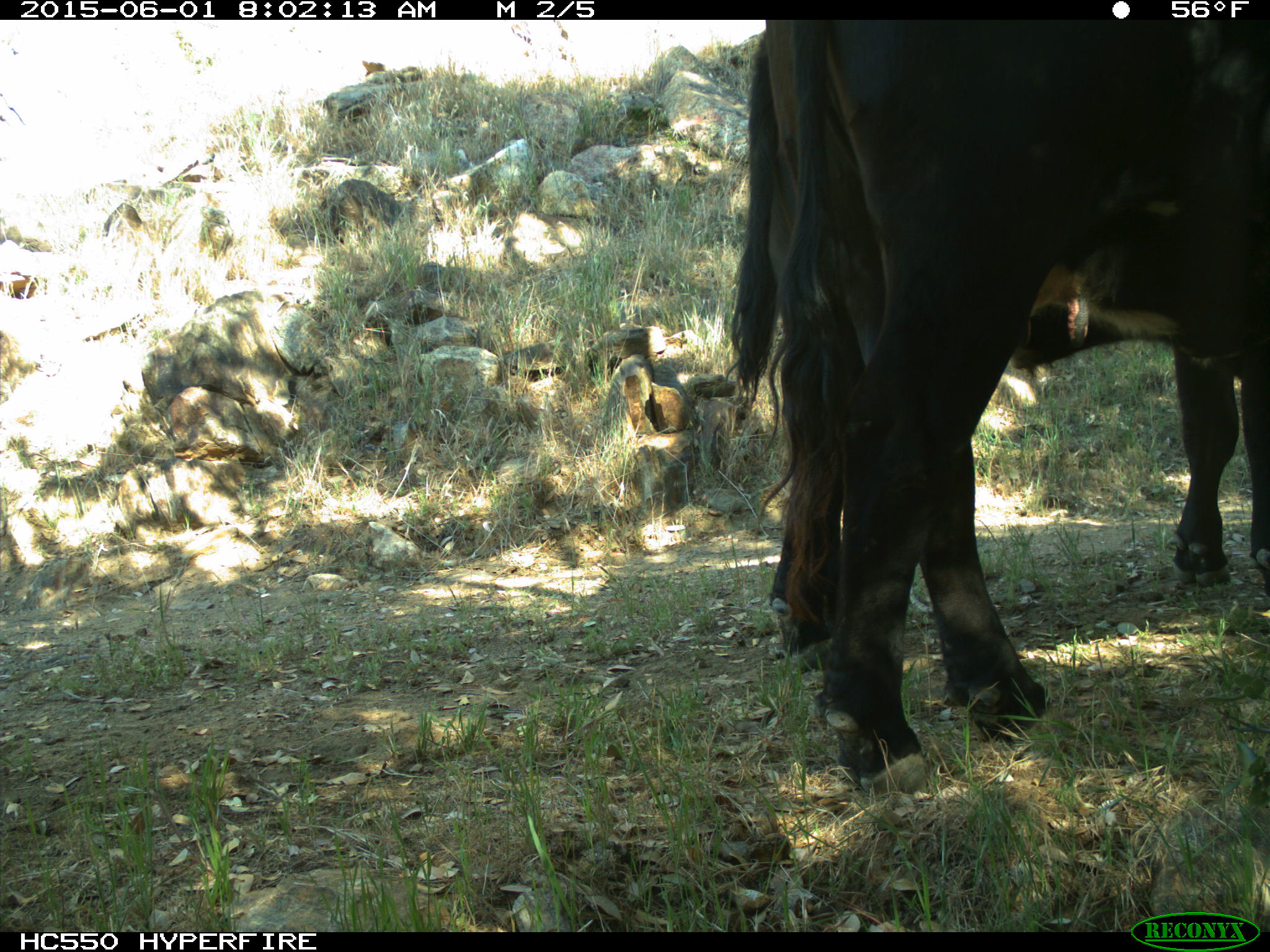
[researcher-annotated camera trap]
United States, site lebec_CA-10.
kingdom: Animalia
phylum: Chordata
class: Mammalia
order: Artiodactyla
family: Bovidae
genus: Bos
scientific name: Bos taurus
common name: domestic cow